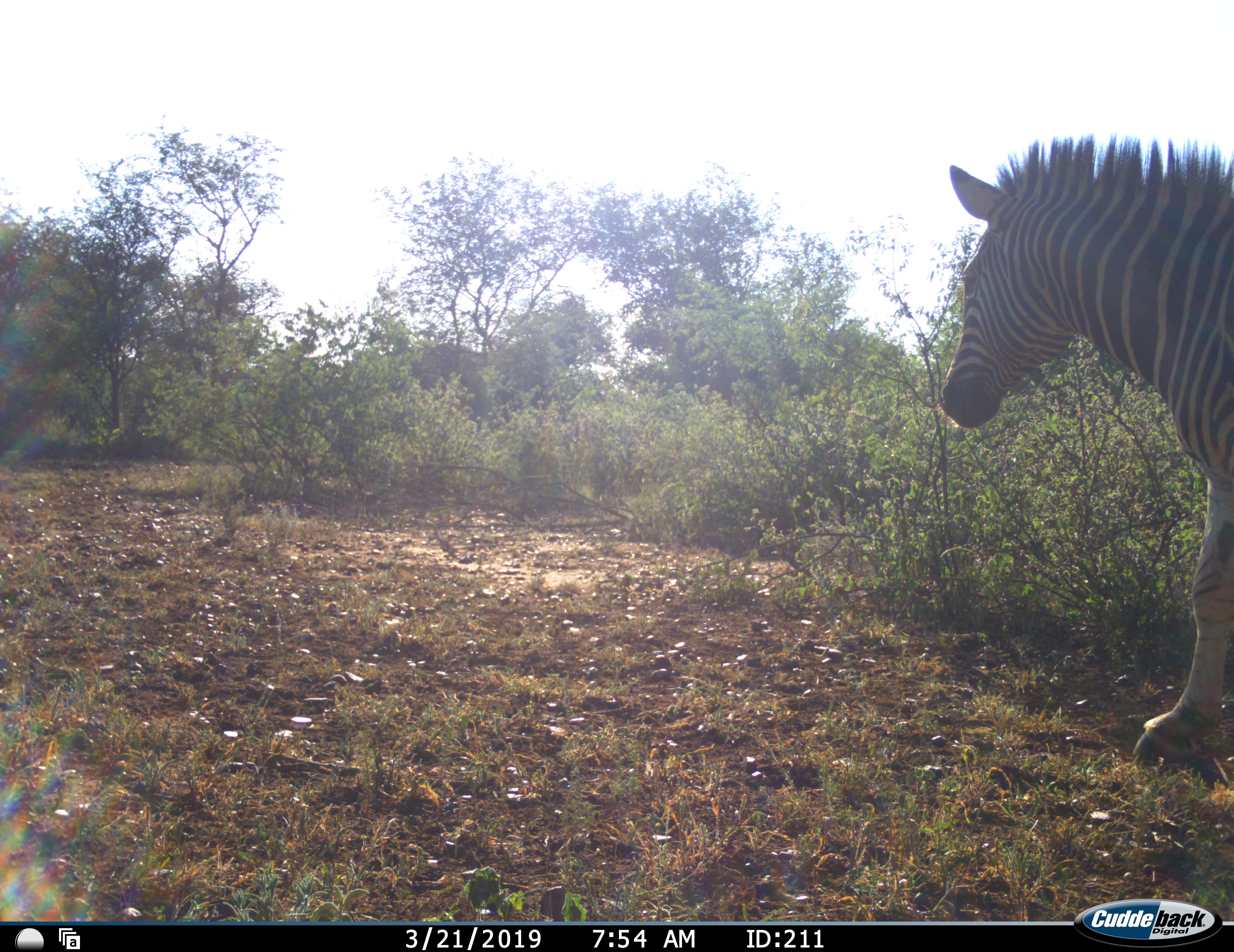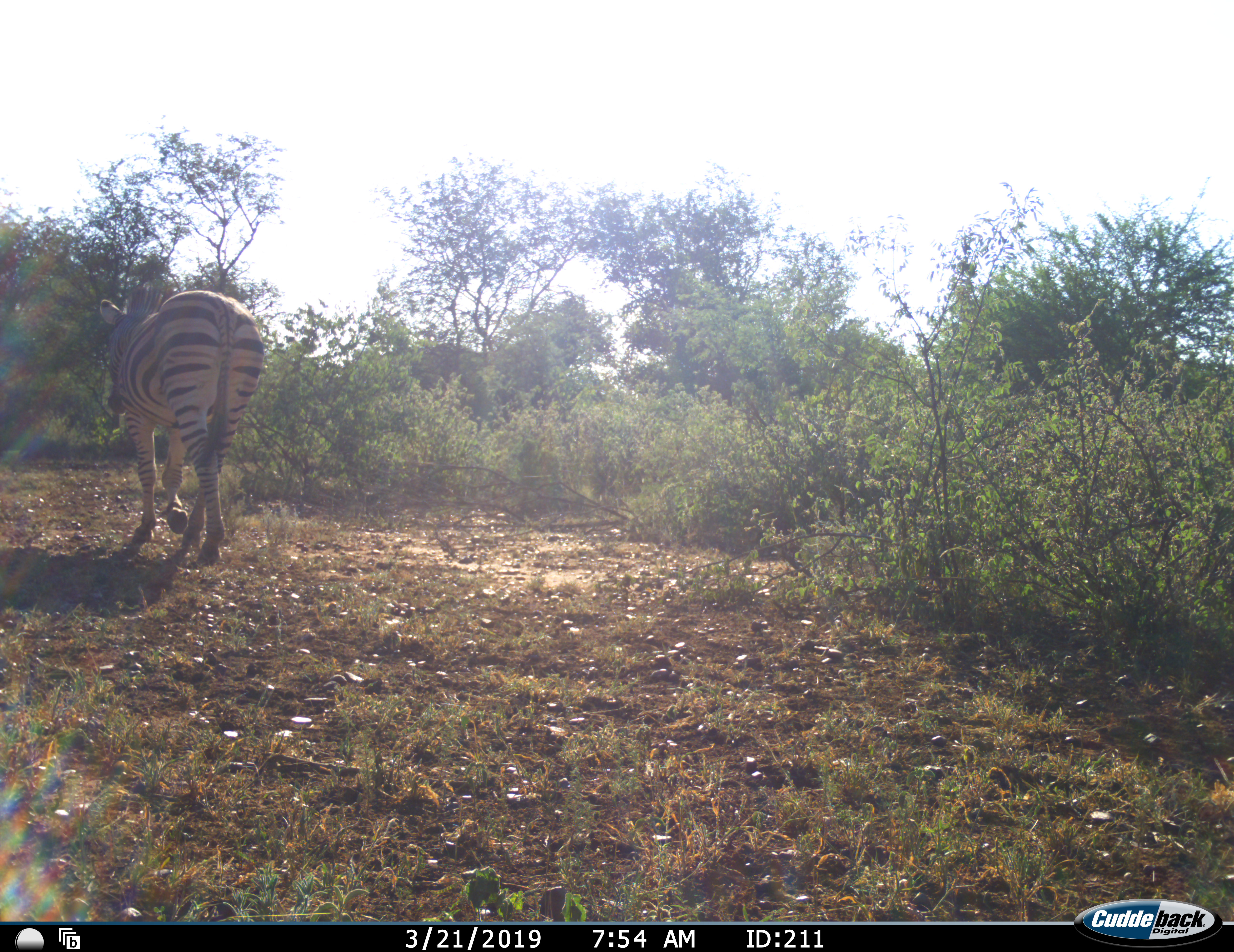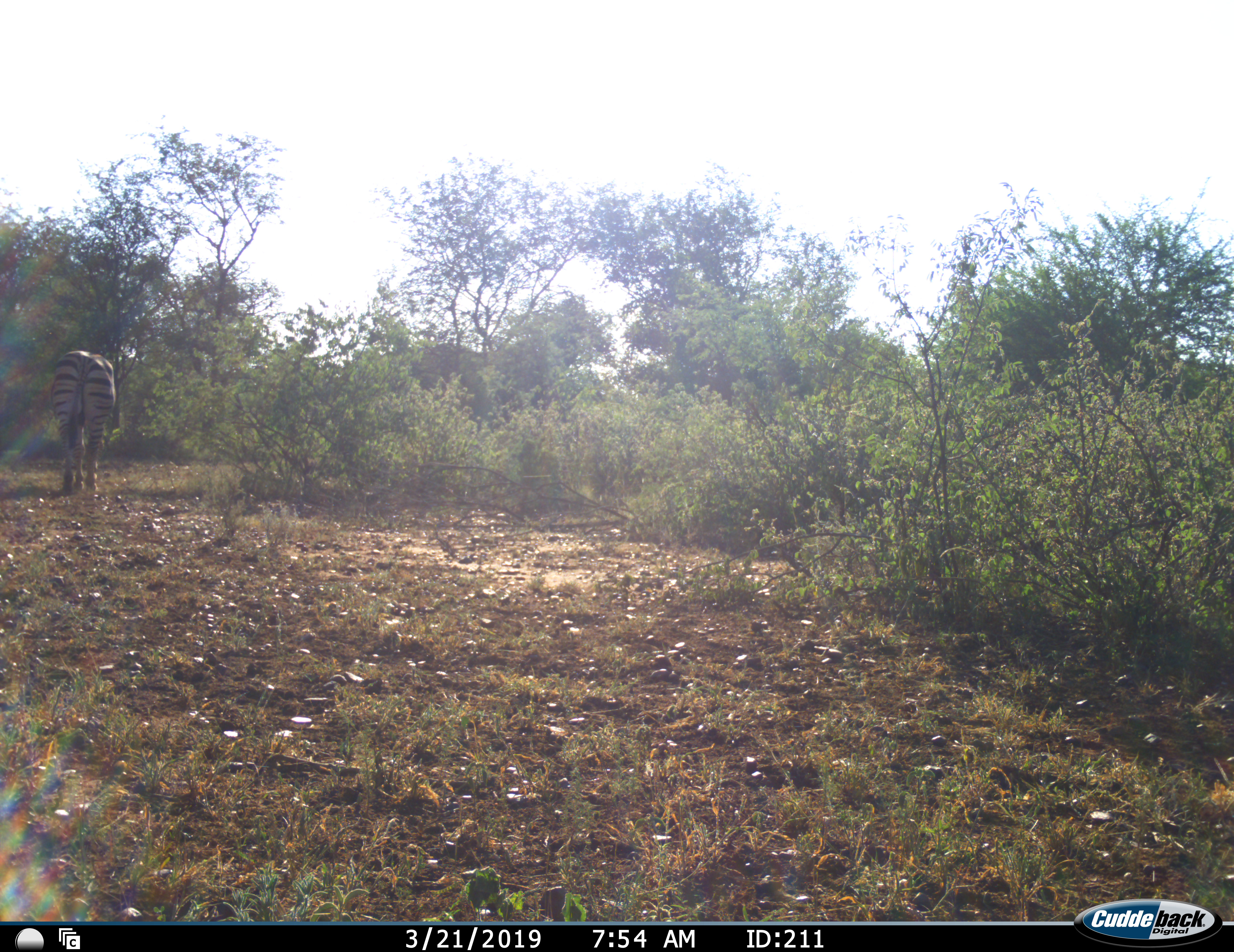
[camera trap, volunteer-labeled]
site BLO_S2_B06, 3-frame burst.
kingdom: Animalia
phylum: Chordata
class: Mammalia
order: Perissodactyla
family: Equidae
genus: Equus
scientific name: Equus quagga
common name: plains zebra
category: zebraplains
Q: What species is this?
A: Zebraplains (plains zebra) (Equus quagga).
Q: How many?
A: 1.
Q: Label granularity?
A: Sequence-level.